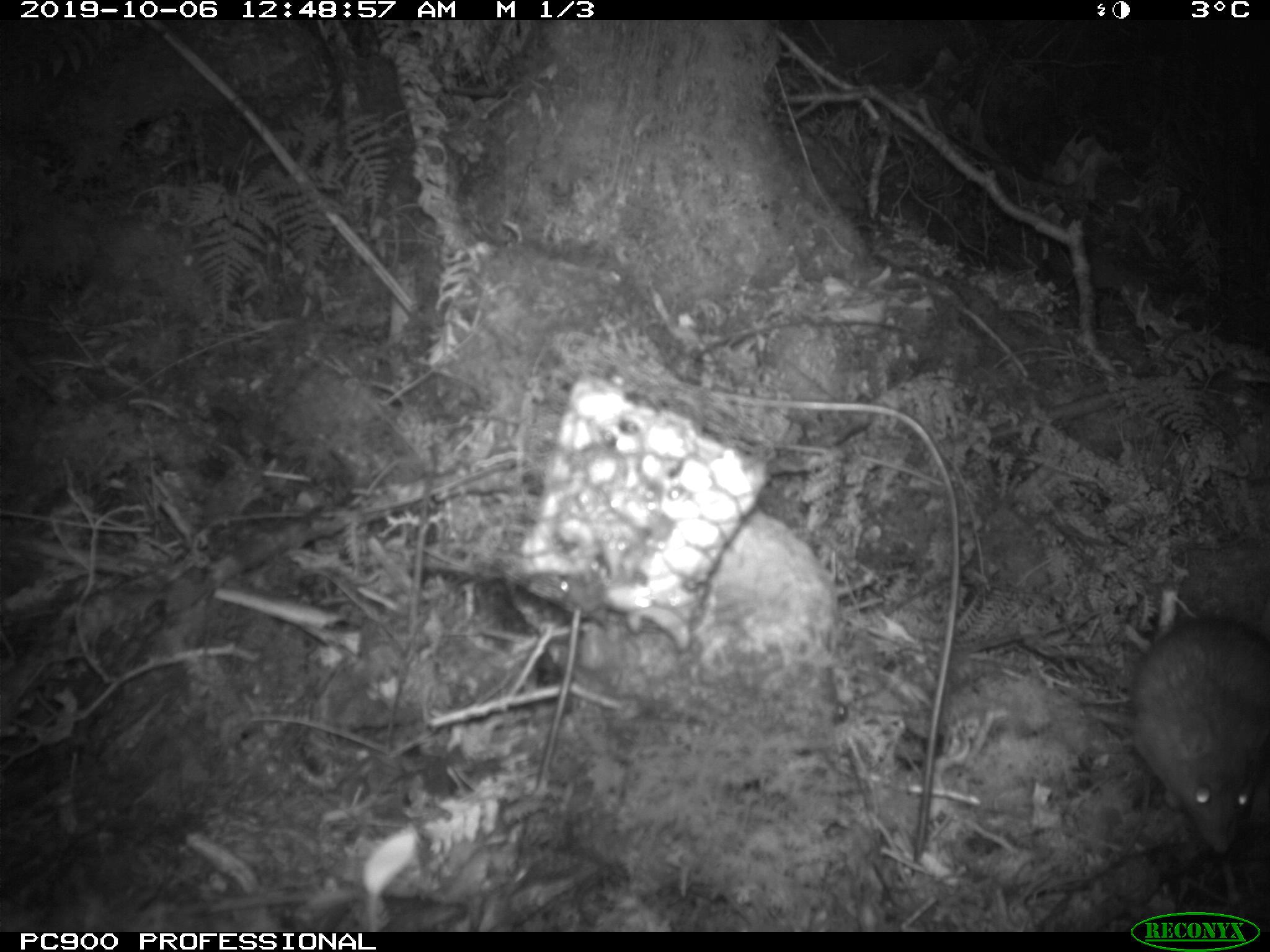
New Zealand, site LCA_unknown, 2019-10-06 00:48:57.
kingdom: Animalia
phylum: Chordata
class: Mammalia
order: Rodentia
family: Muridae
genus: Rattus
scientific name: Rattus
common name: rat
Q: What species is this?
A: Rat (Rattus).